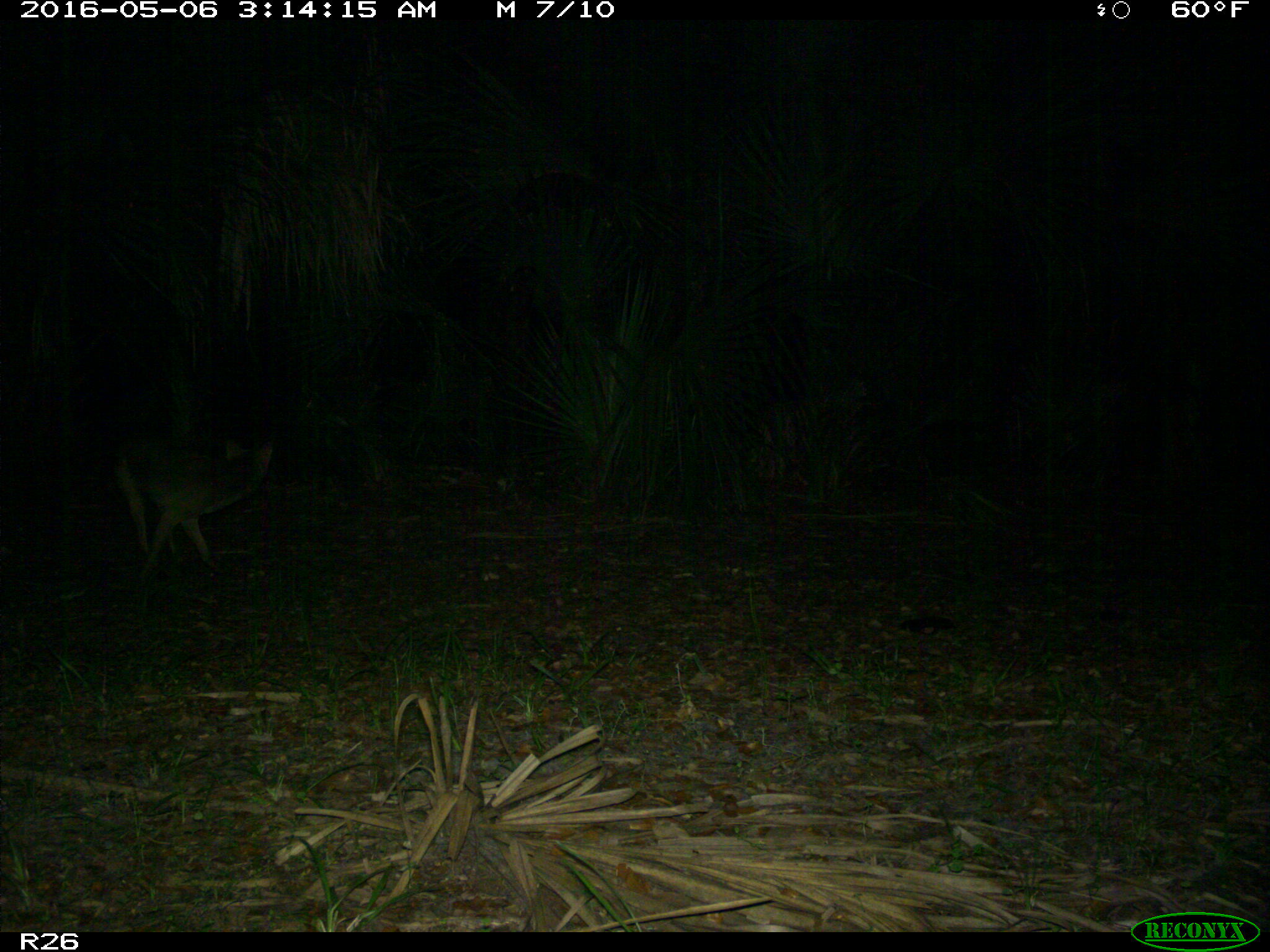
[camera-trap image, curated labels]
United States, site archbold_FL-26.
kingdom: Animalia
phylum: Chordata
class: Mammalia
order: Carnivora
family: Canidae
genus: Canis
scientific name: Canis latrans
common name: coyote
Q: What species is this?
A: Canis latrans (coyote).